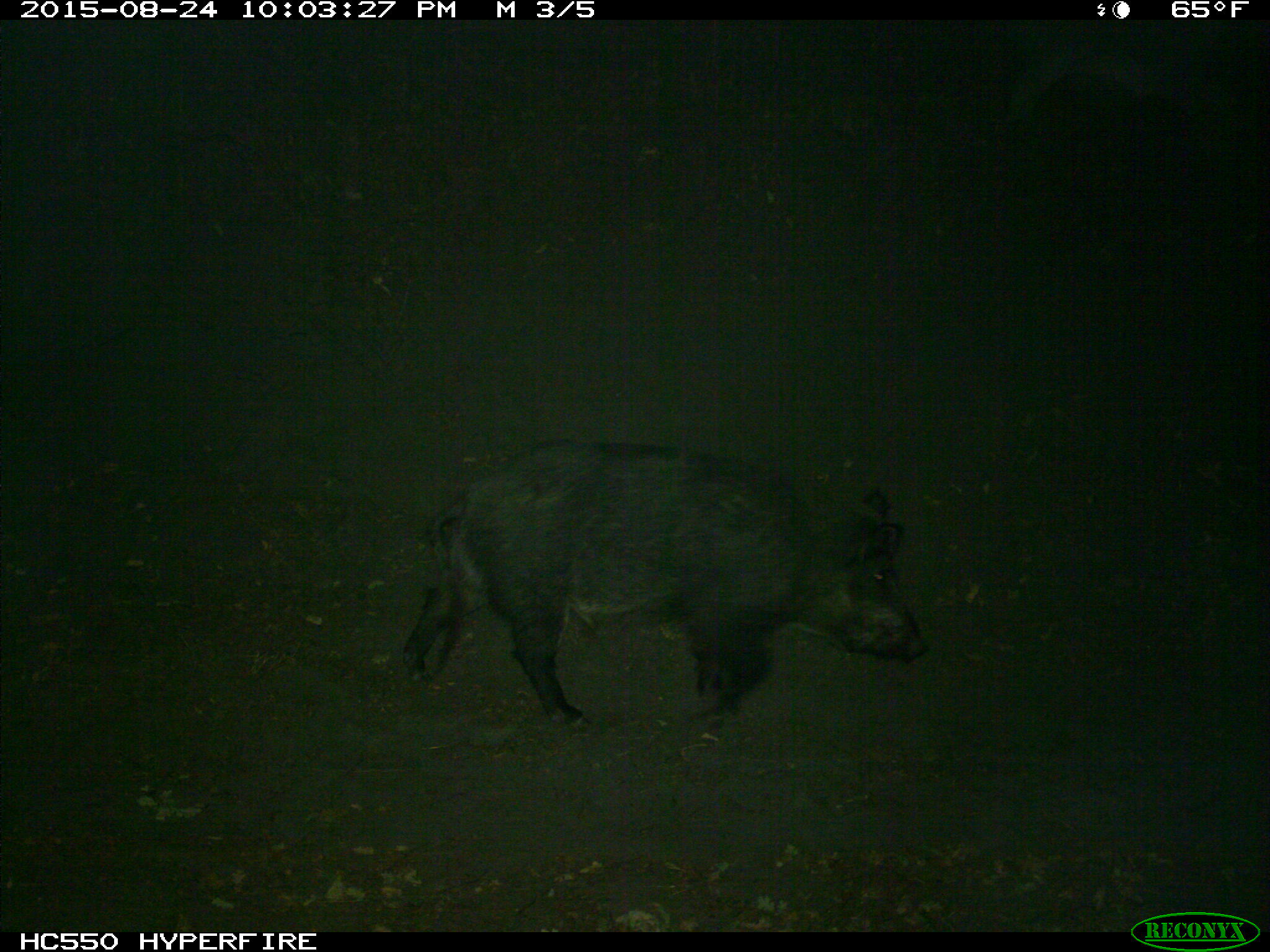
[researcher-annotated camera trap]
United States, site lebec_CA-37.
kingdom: Animalia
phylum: Chordata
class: Mammalia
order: Artiodactyla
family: Suidae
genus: Sus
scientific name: Sus scrofa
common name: wild boar